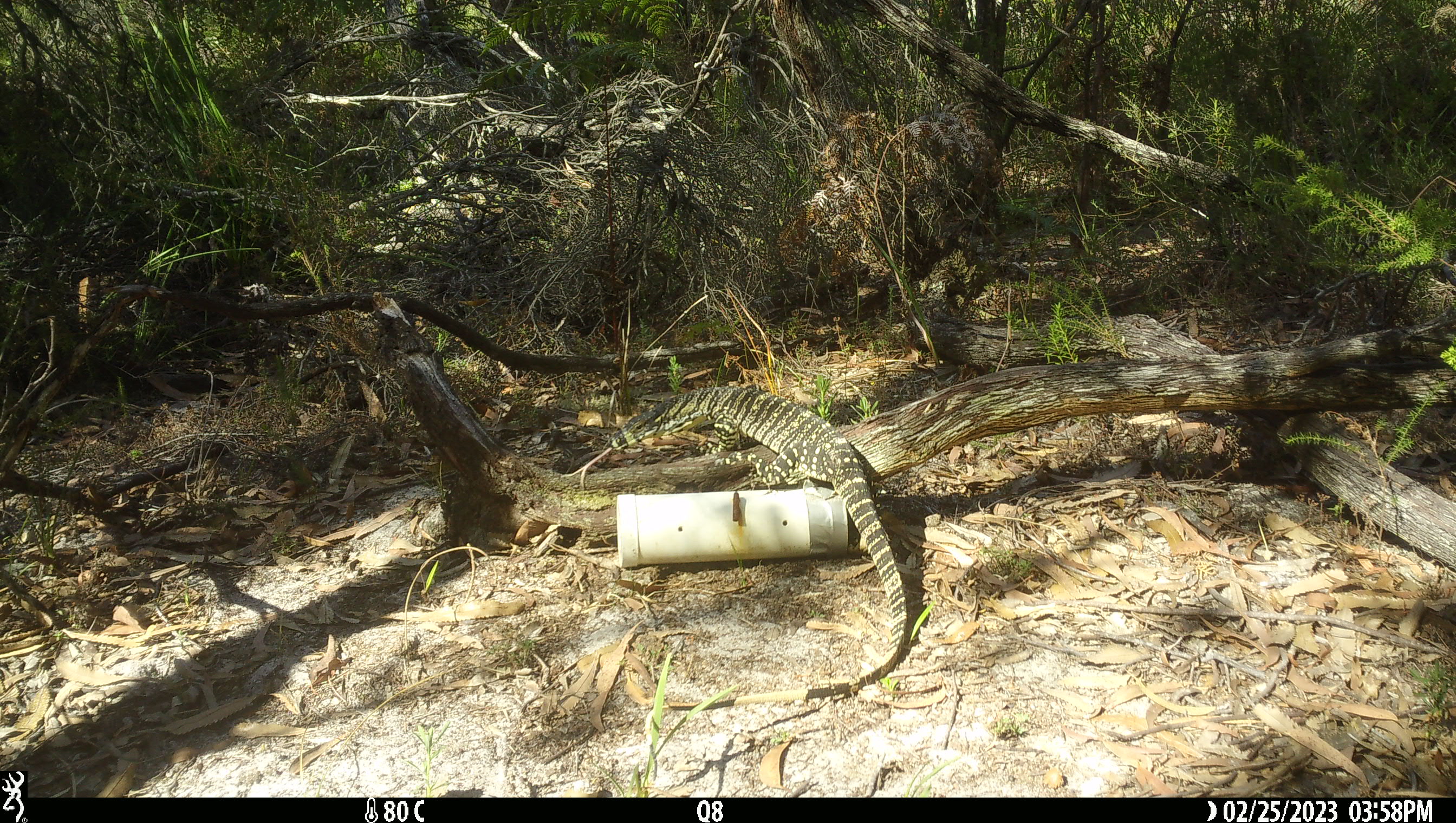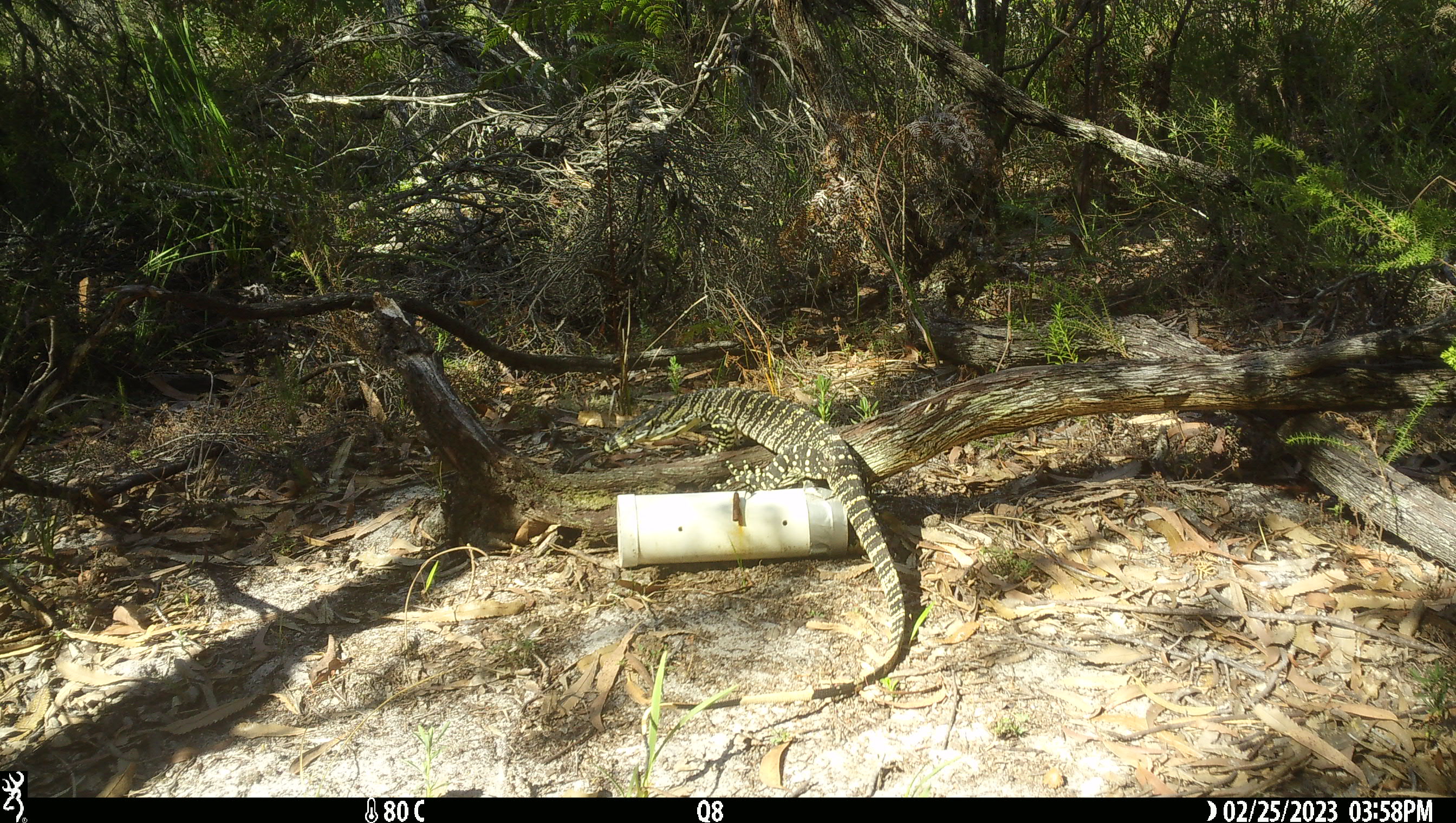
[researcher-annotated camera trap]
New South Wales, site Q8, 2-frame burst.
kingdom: Animalia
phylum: Chordata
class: Reptilia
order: Squamata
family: Varanidae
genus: Varanus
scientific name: Varanus varius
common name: lace monitor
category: goanna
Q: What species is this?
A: Goanna (lace monitor) (Varanus varius).